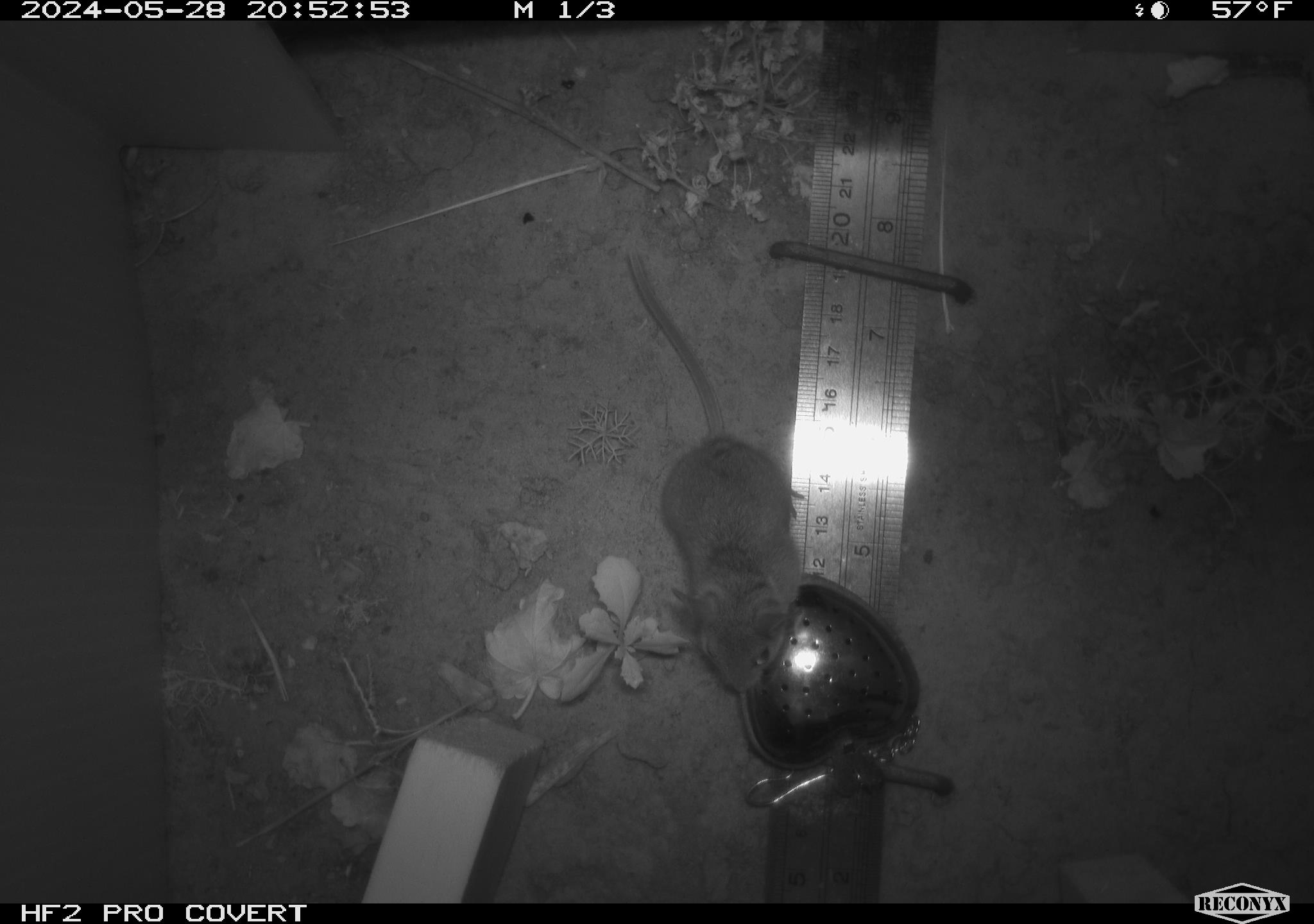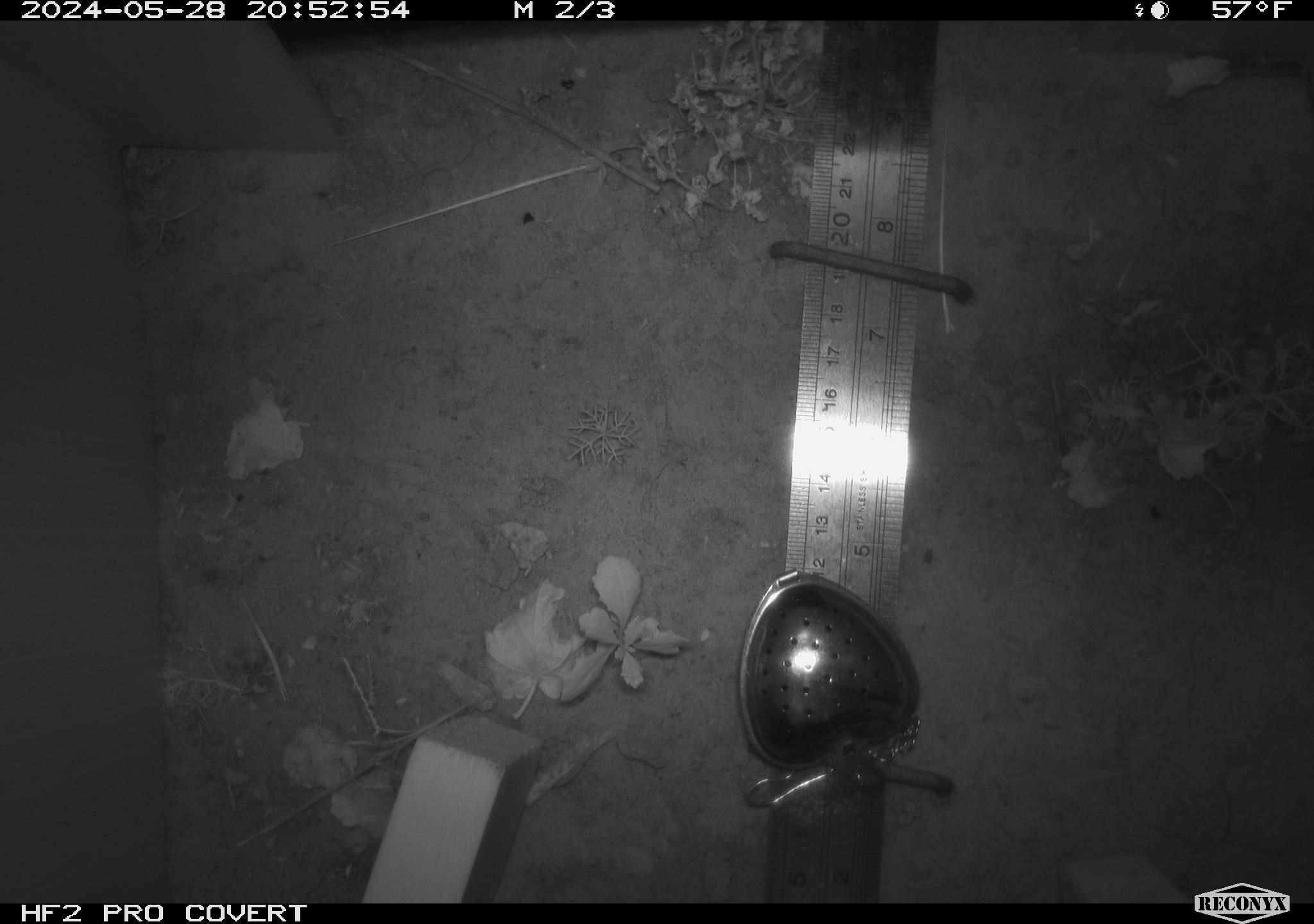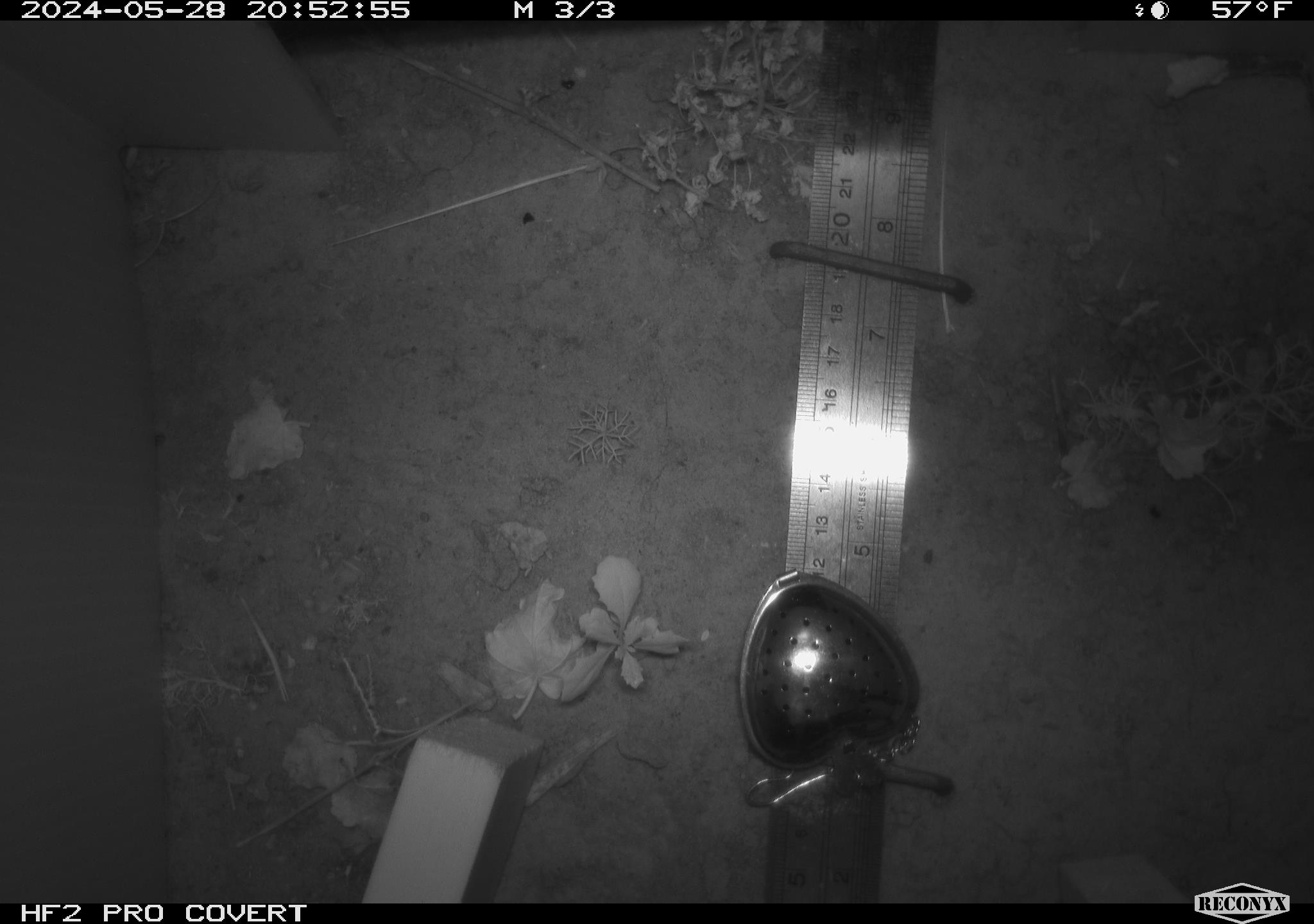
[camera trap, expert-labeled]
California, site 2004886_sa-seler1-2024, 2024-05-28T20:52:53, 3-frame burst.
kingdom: Animalia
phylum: Chordata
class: Mammalia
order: Rodentia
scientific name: Rodentia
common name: mouse species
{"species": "mouse species (Rodentia)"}